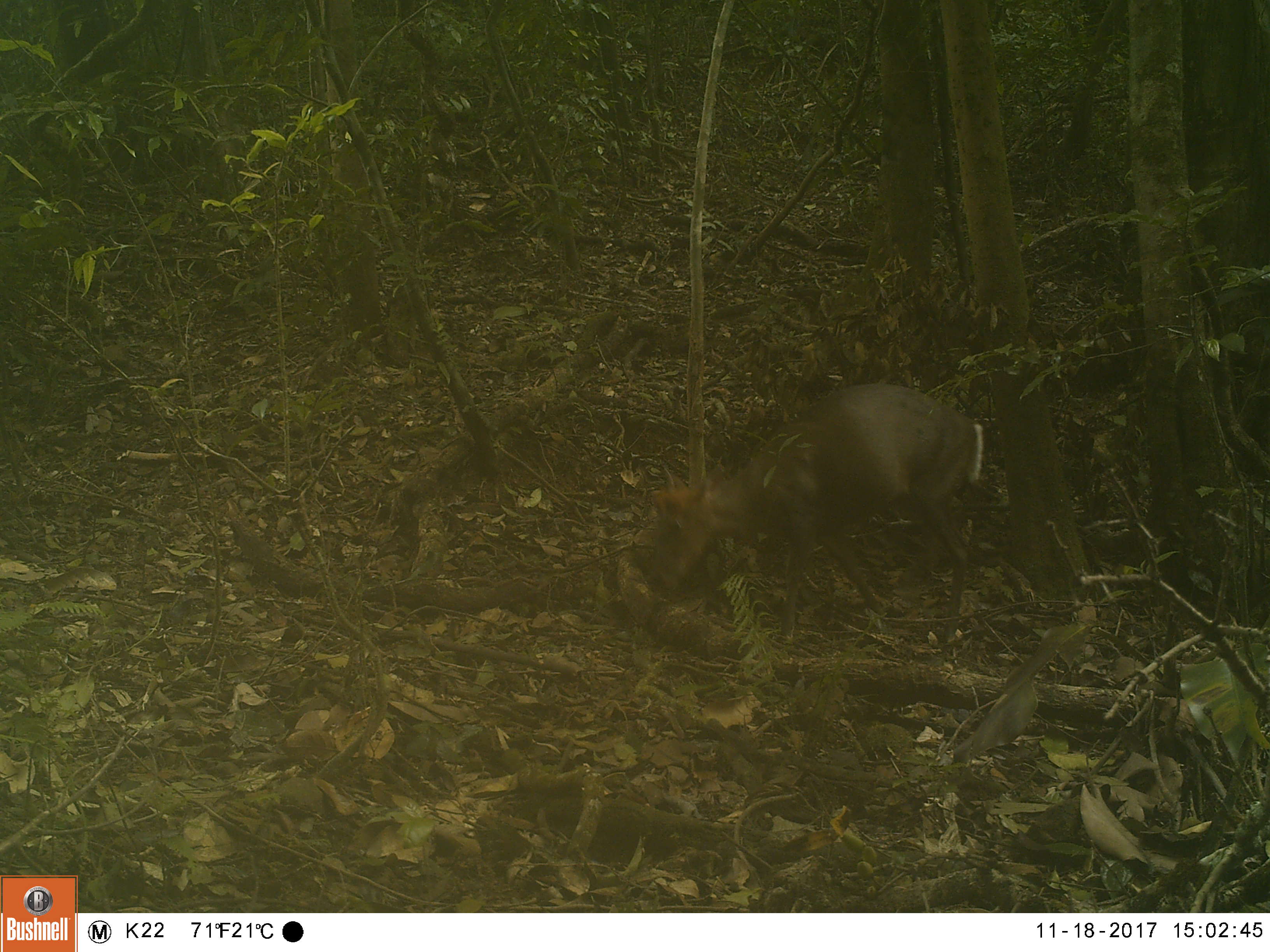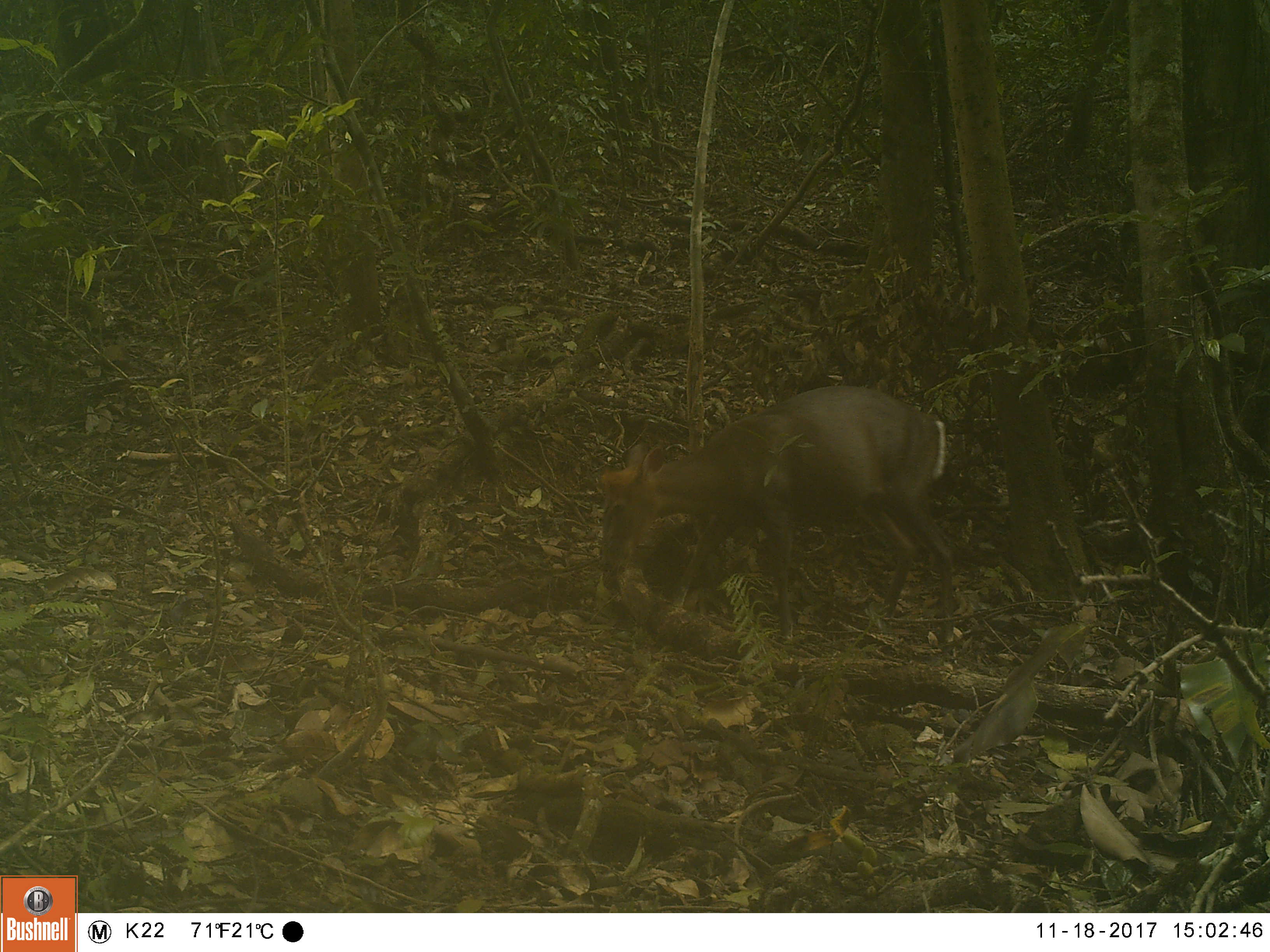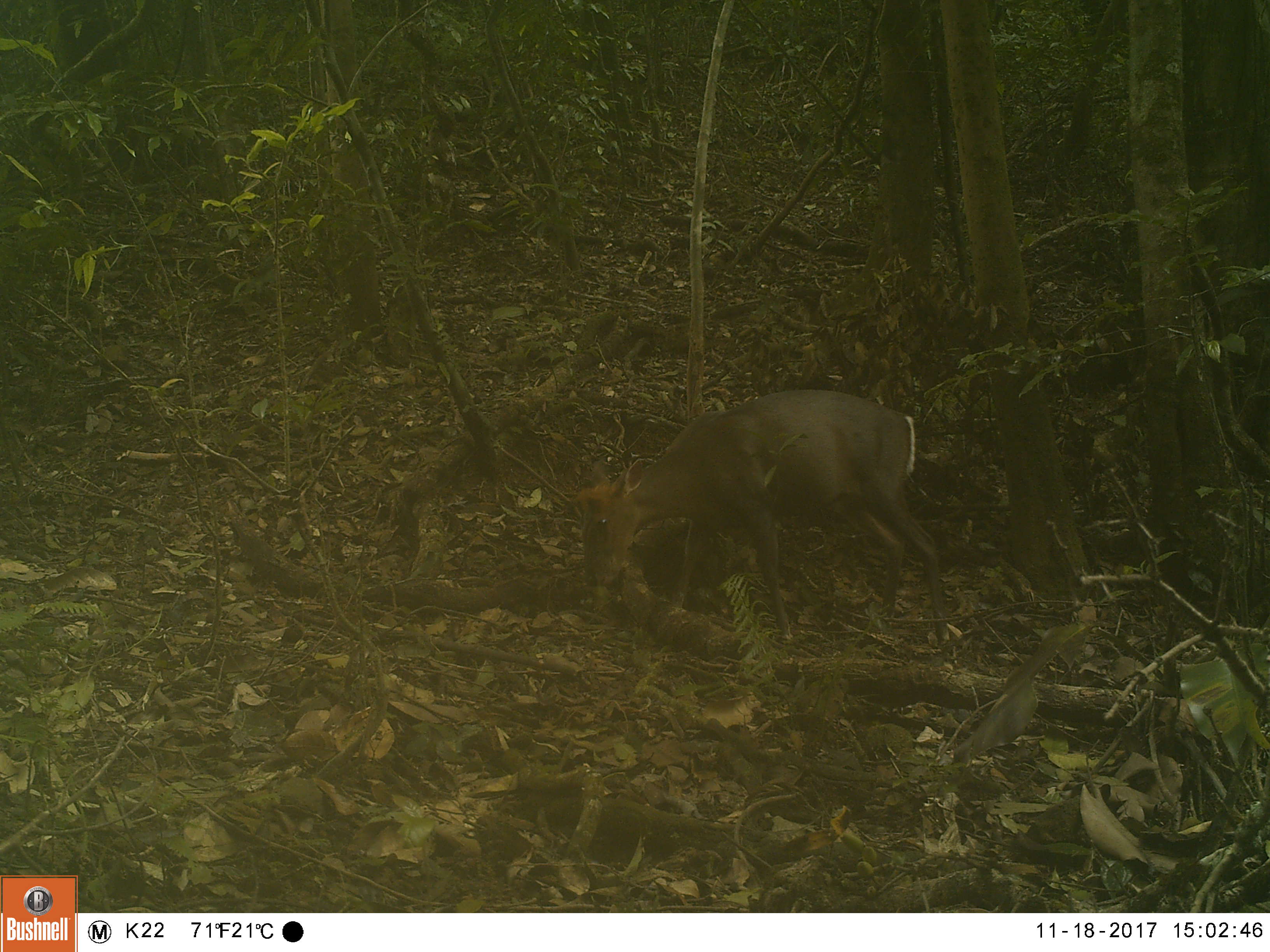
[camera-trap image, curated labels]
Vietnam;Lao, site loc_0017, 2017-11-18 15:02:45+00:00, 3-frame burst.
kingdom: Animalia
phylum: Chordata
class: Mammalia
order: Artiodactyla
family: Cervidae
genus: Muntiacus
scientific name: Muntiacus rooseveltorum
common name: roosevelt's muntjac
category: roosevelts muntjac group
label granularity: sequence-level